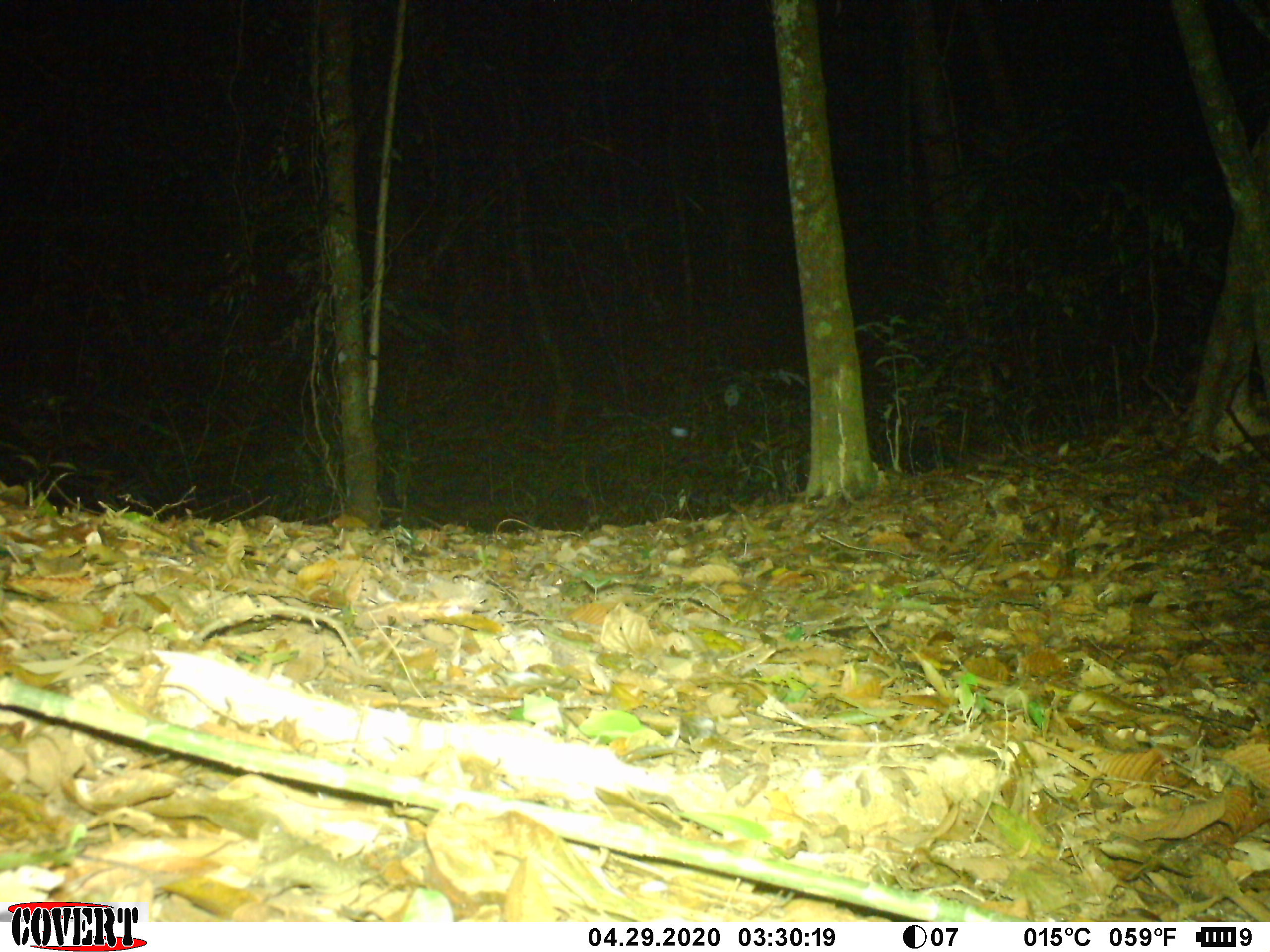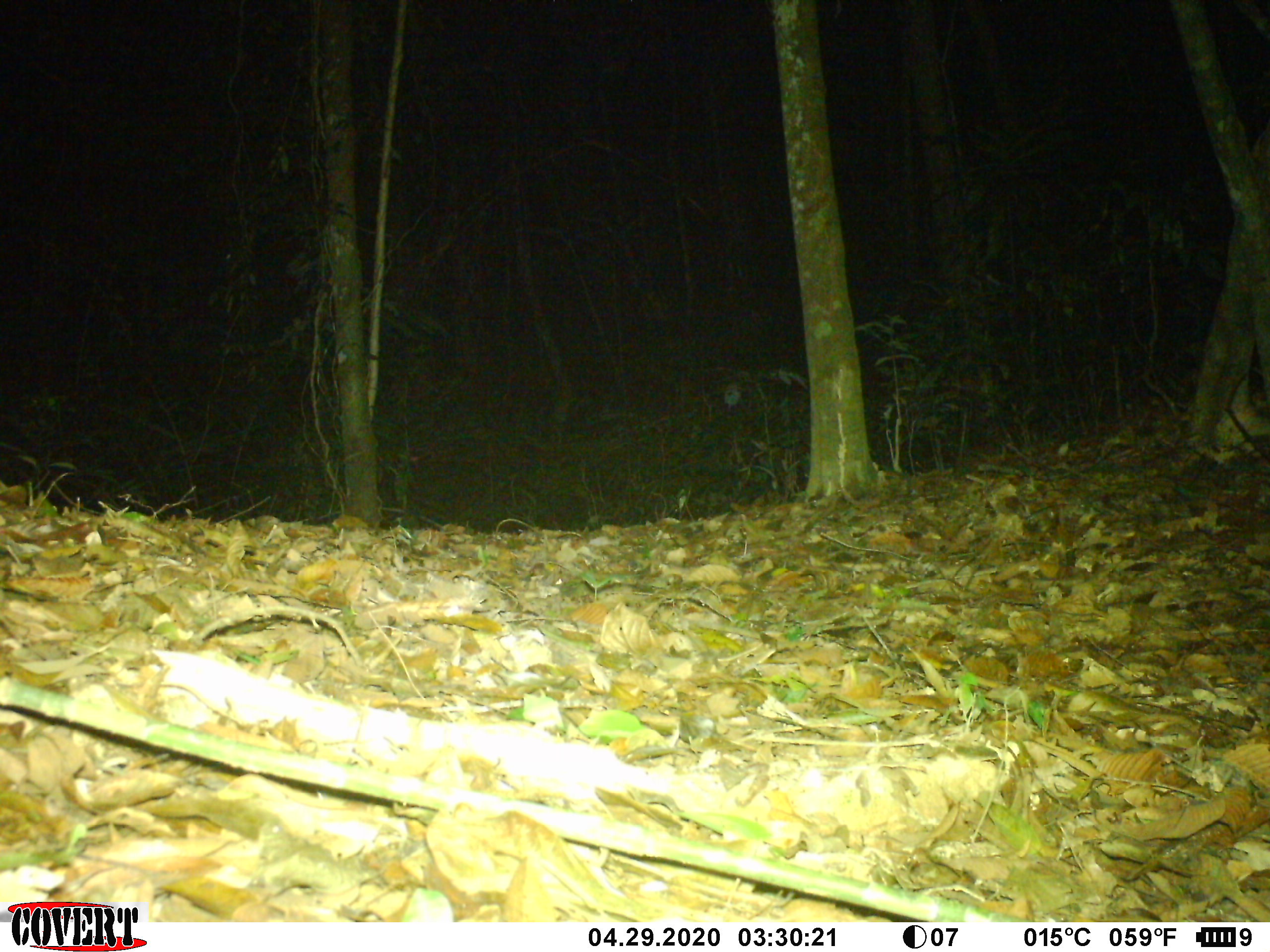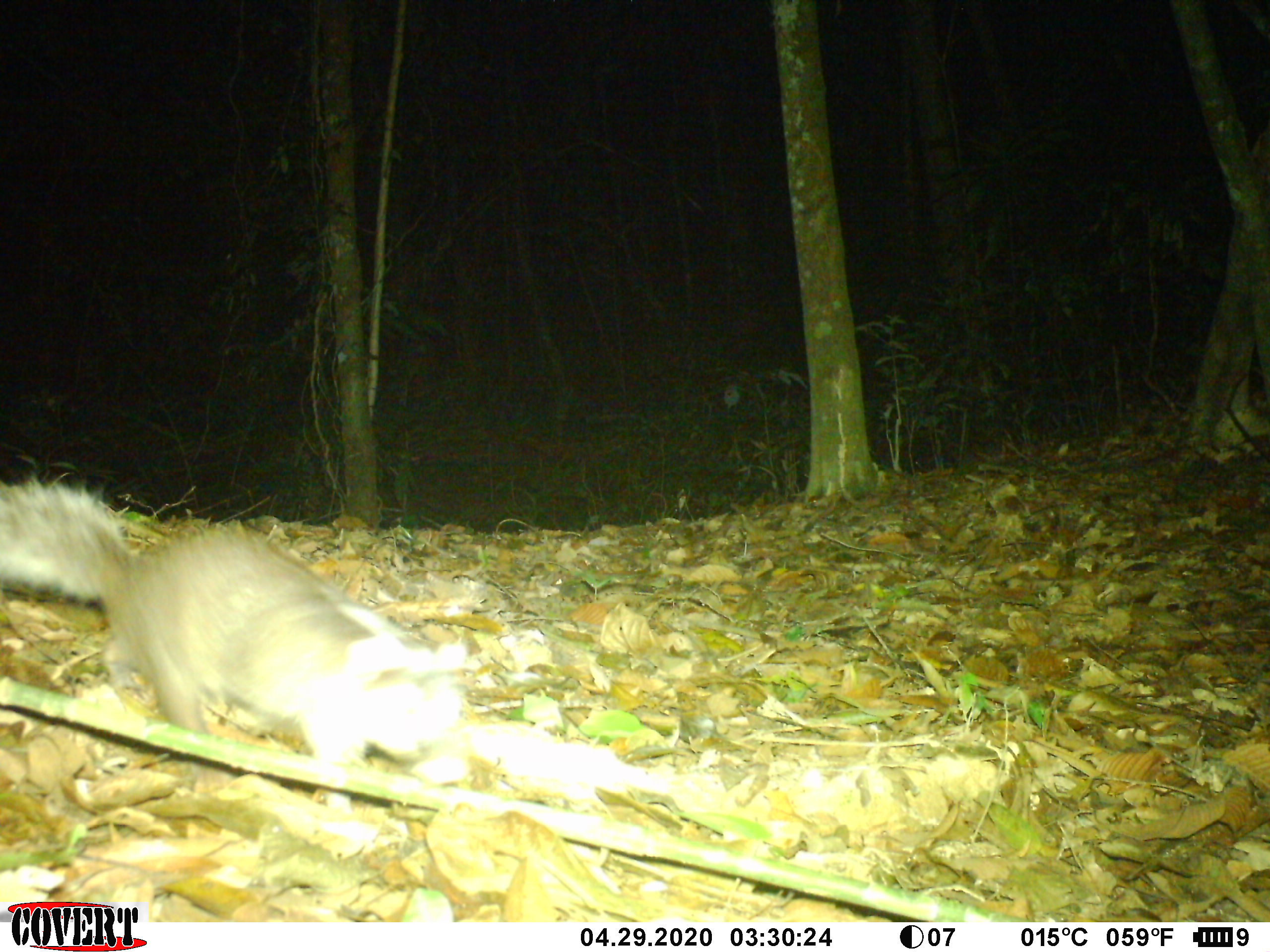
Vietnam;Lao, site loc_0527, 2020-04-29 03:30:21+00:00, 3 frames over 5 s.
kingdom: Animalia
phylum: Chordata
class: Mammalia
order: Carnivora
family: Mustelidae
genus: Melogale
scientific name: Melogale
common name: ferret badger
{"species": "ferret badger (Melogale)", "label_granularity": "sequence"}